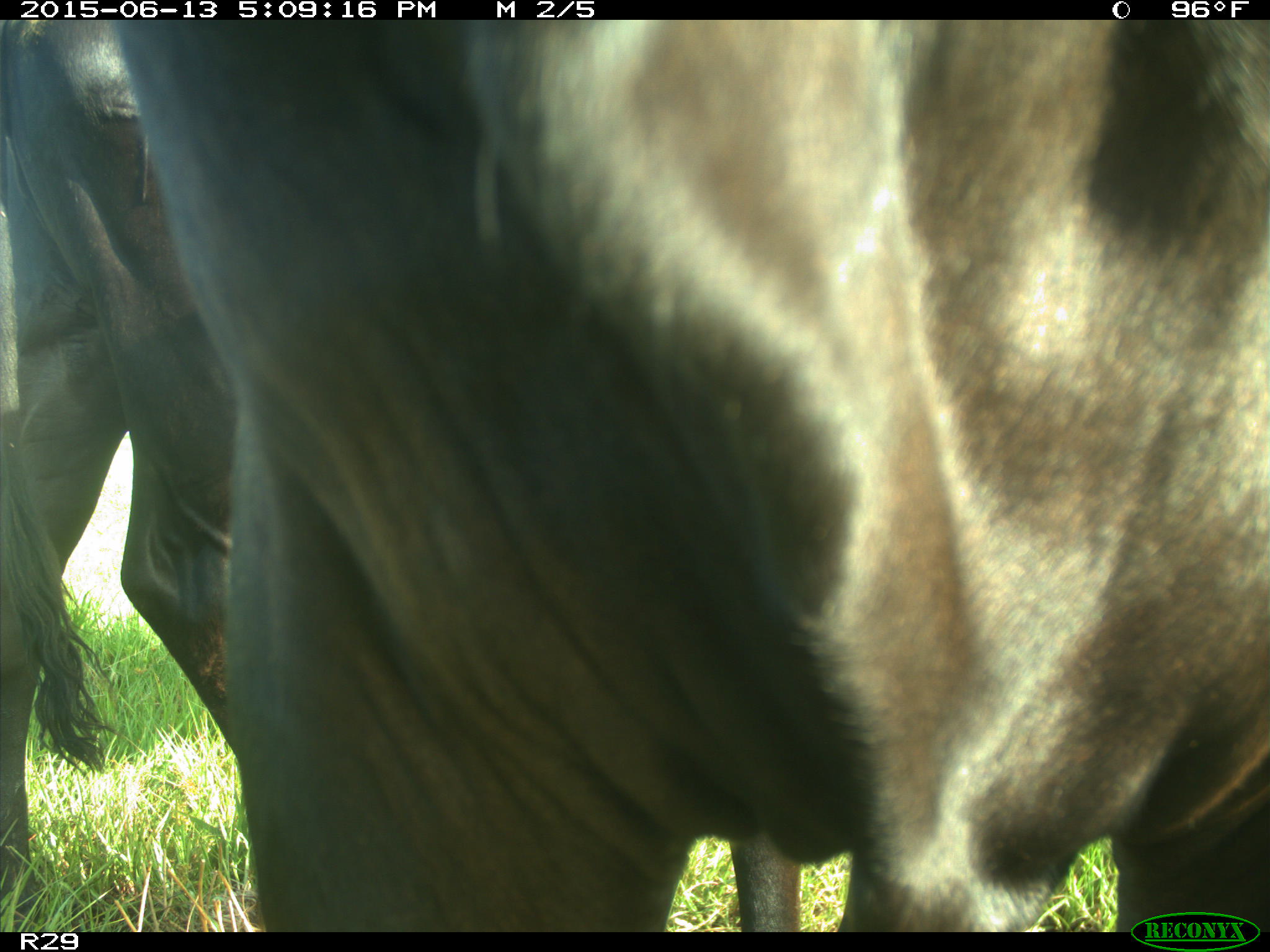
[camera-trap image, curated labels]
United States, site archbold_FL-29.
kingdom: Animalia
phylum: Chordata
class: Mammalia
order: Artiodactyla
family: Bovidae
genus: Bos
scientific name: Bos taurus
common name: domestic cow